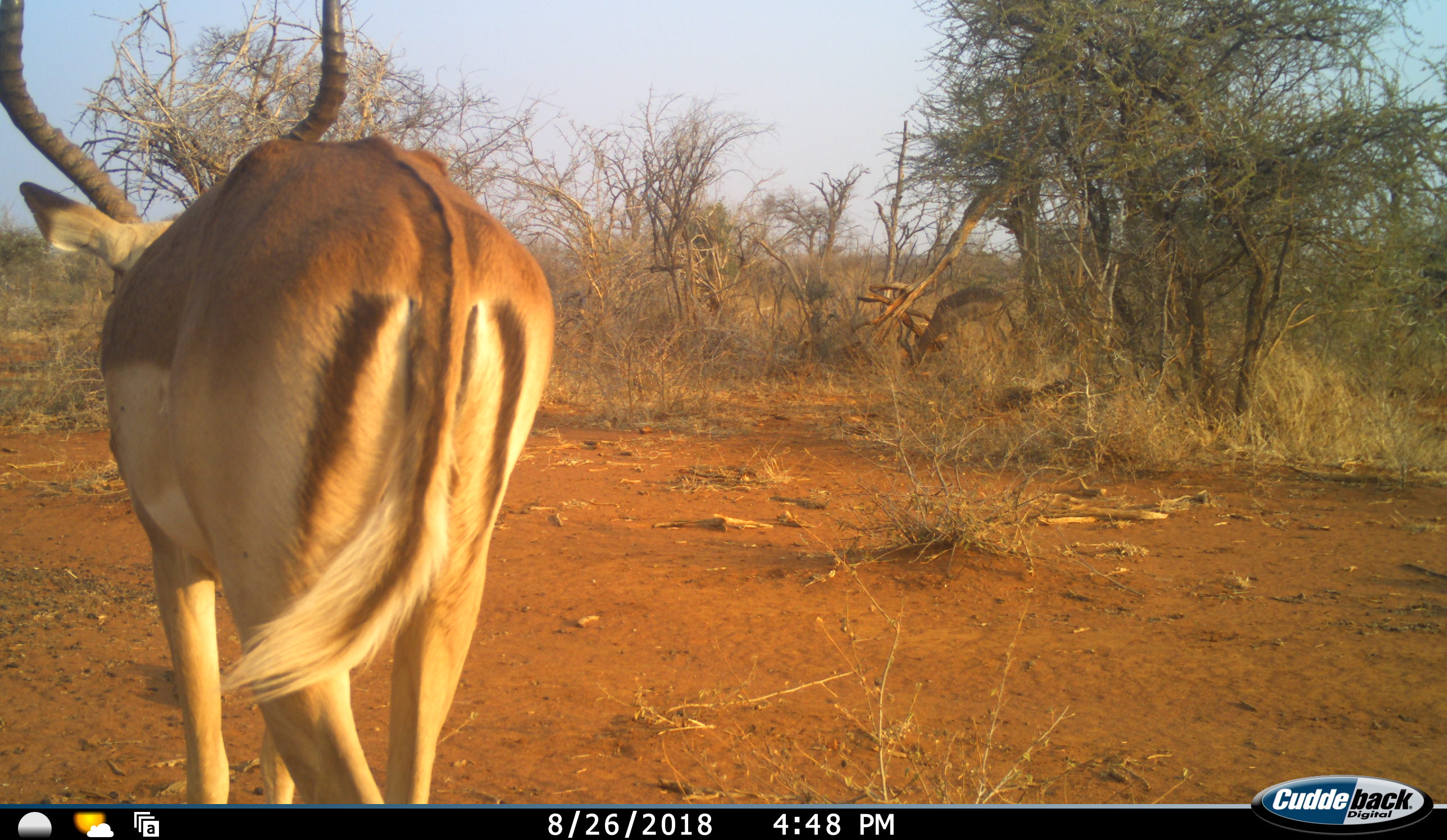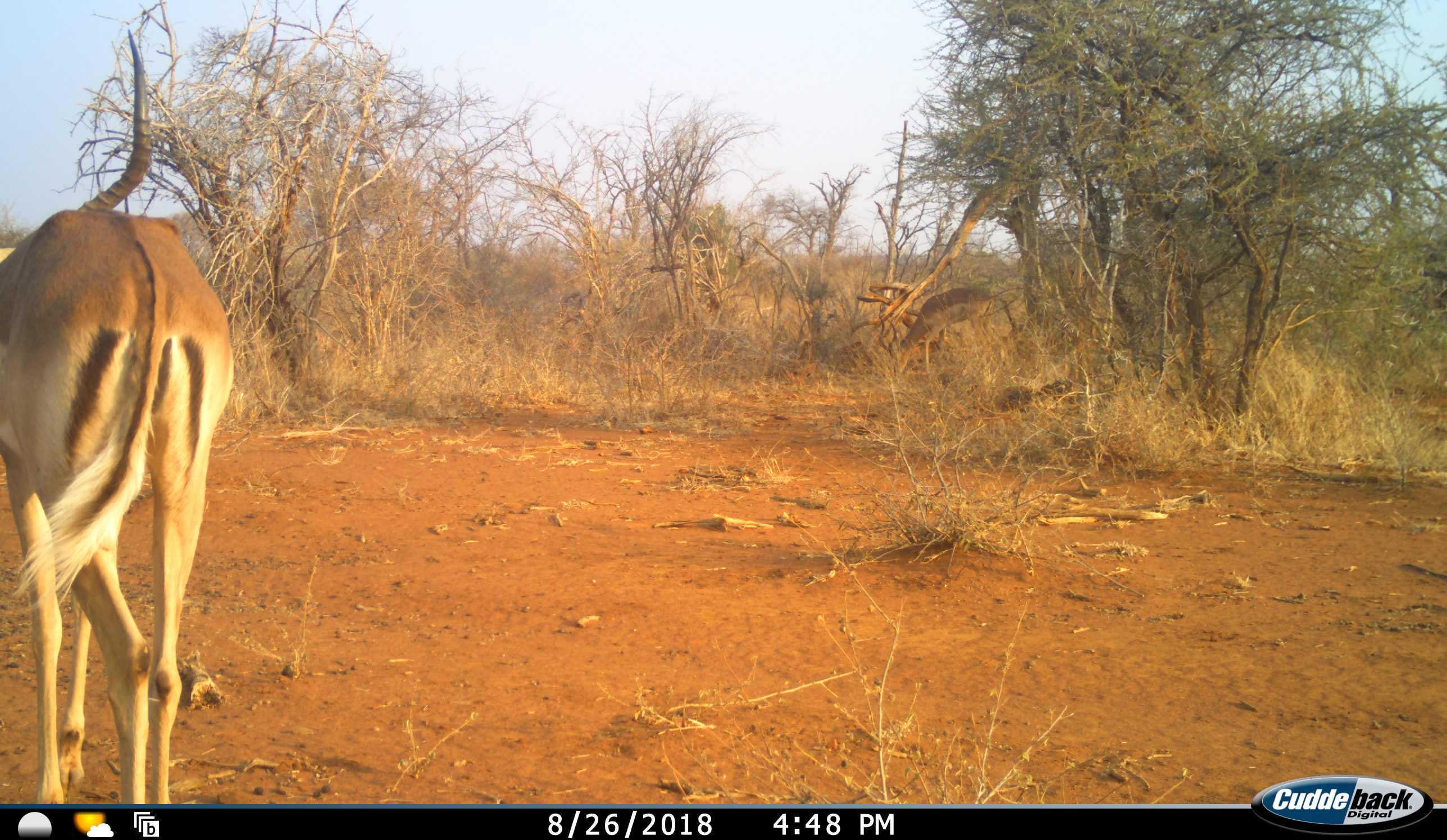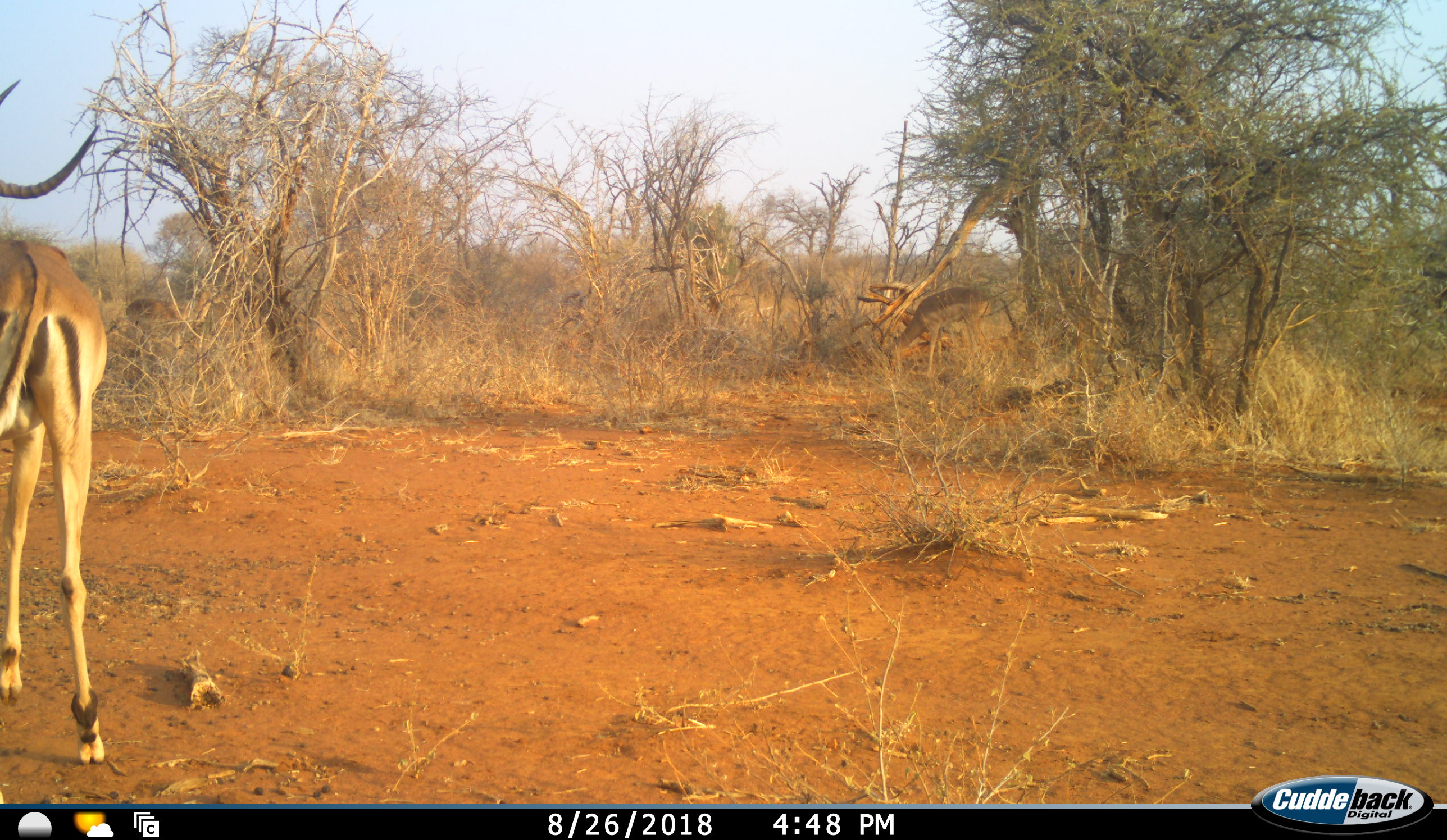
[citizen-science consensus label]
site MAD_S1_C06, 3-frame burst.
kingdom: Animalia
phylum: Chordata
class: Mammalia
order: Artiodactyla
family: Bovidae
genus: Aepyceros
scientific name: Aepyceros melampus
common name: impala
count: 2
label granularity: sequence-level